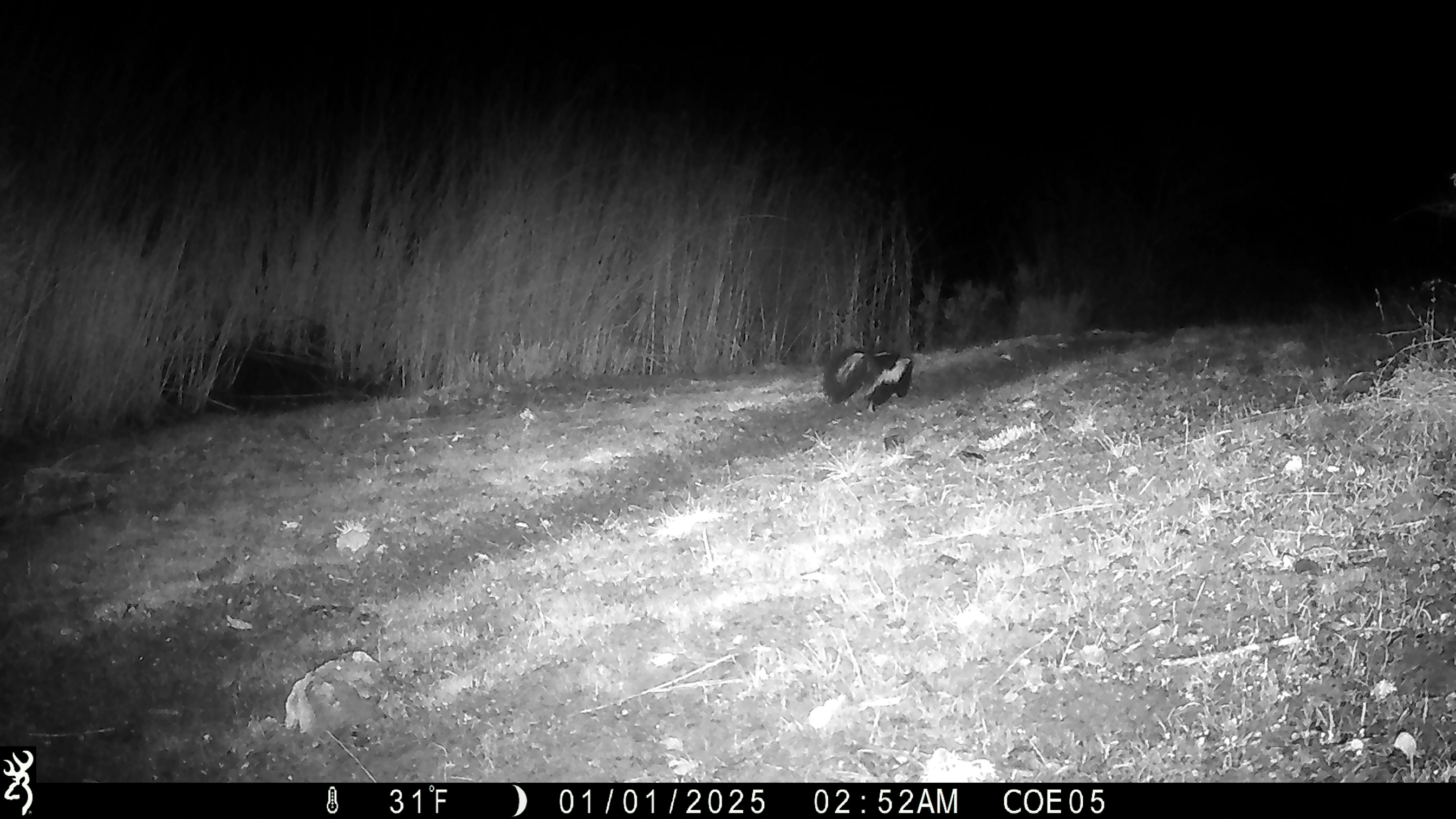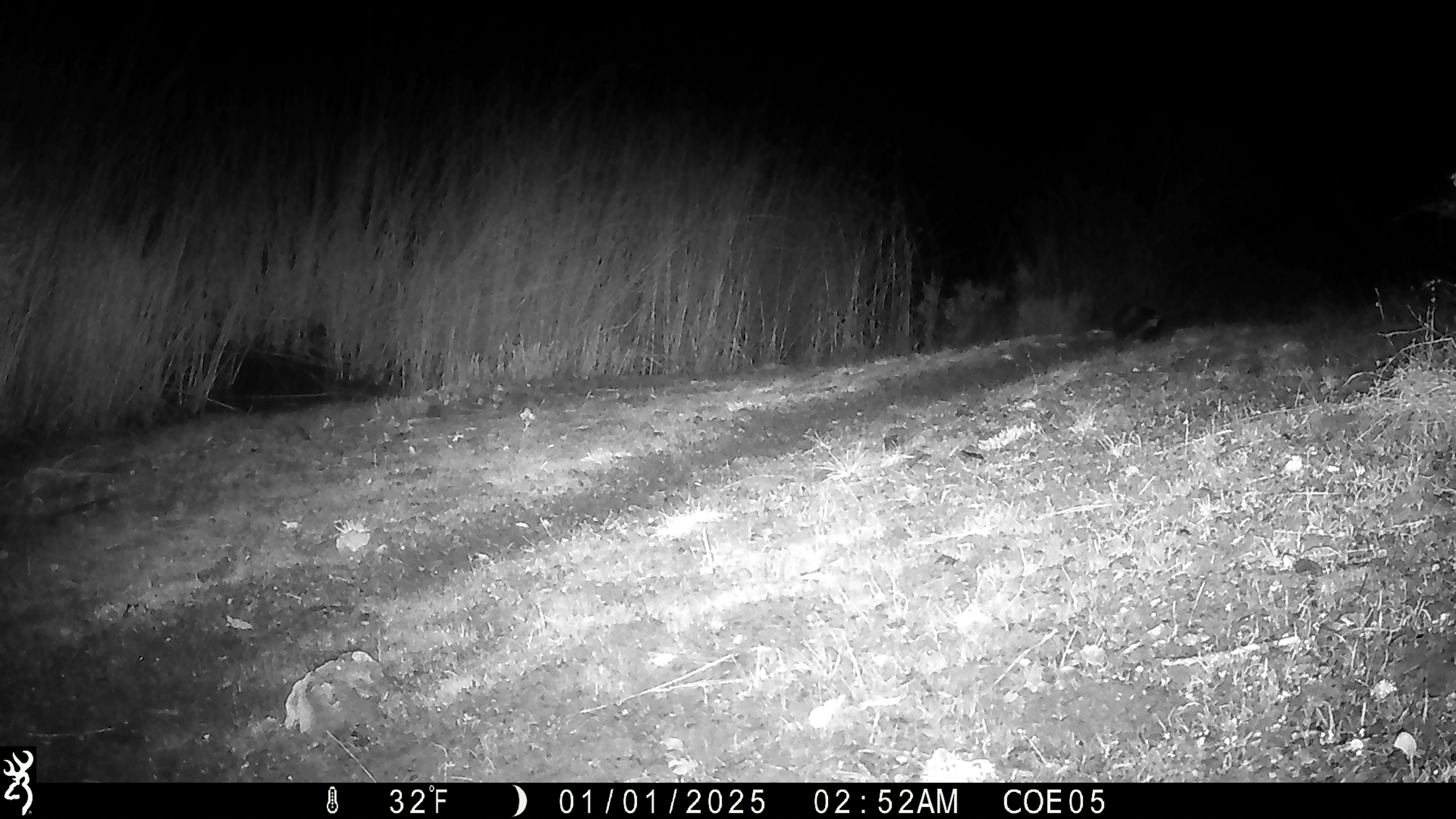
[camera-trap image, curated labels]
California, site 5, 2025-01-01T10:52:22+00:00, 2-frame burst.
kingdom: Animalia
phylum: Chordata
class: Mammalia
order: Carnivora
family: Mephitidae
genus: Mephitis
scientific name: Mephitis mephitis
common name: striped skunk